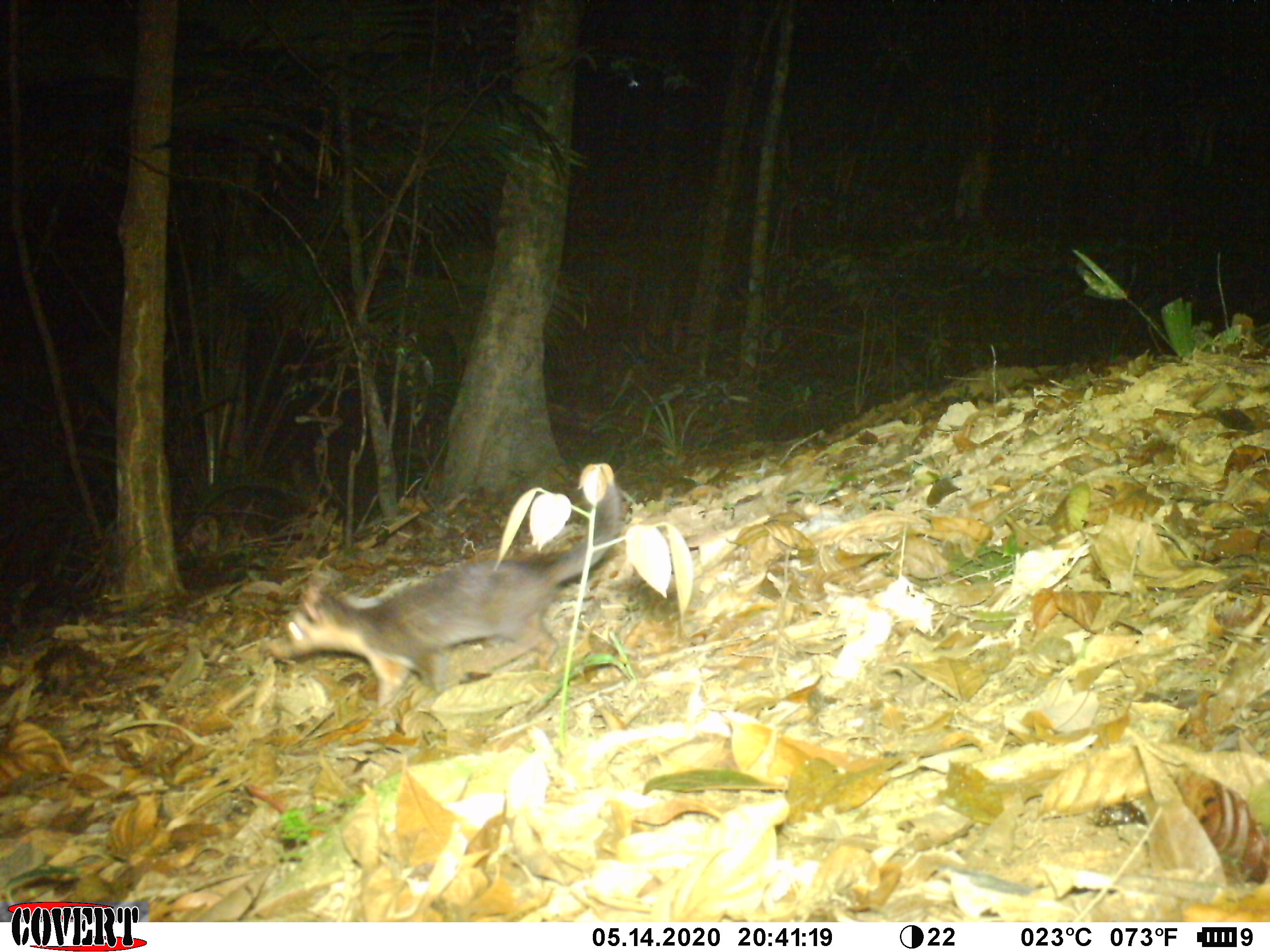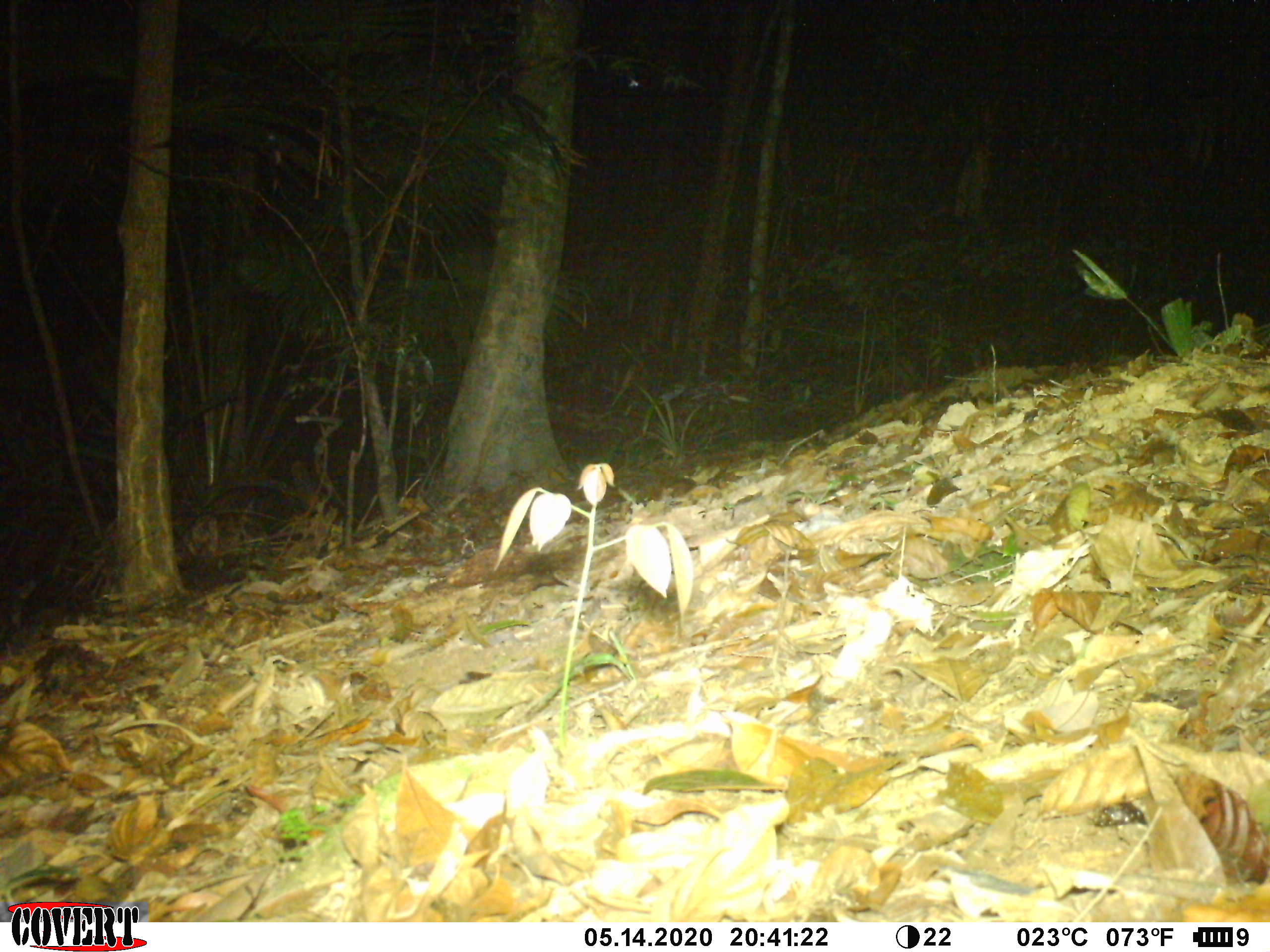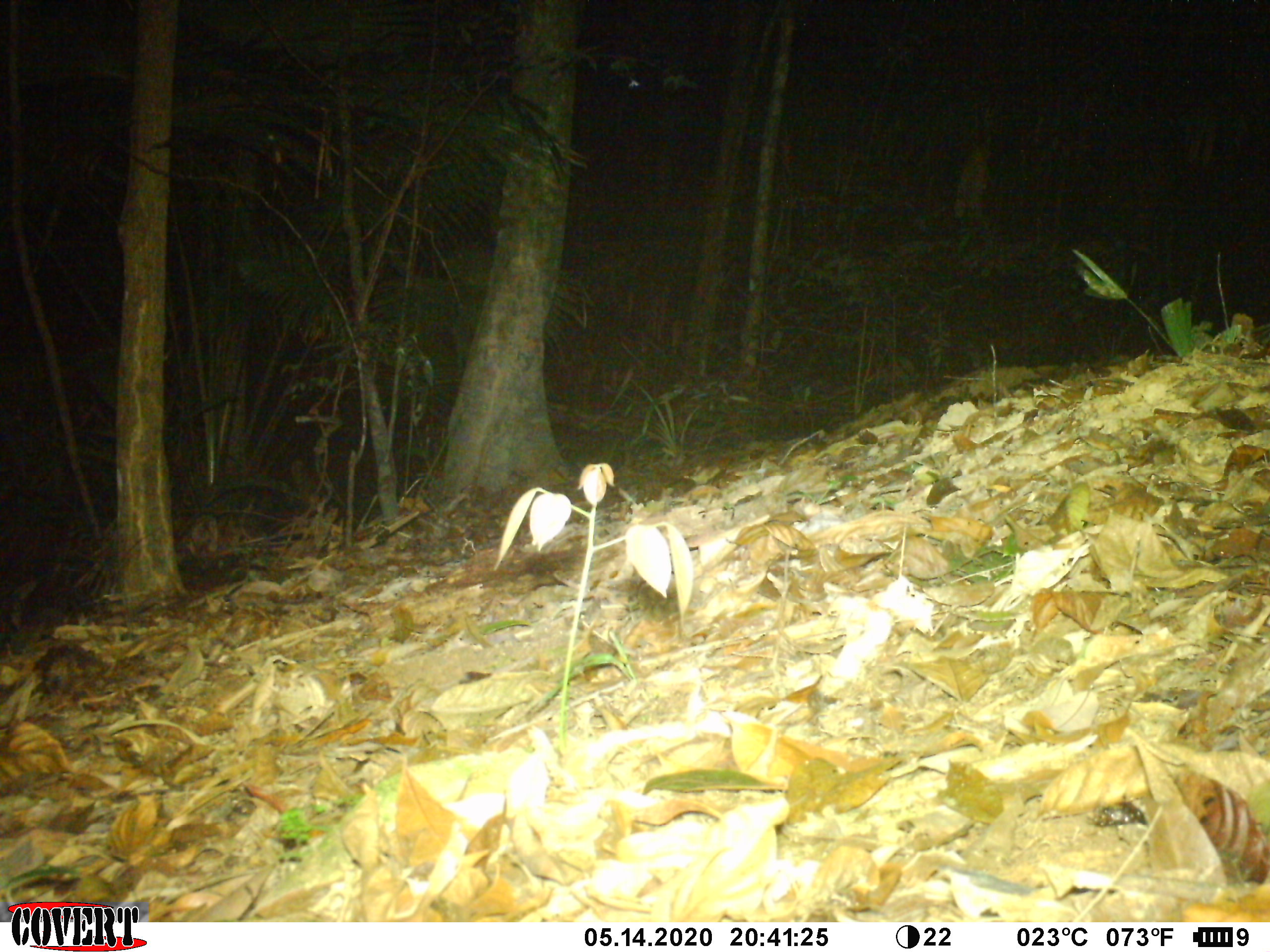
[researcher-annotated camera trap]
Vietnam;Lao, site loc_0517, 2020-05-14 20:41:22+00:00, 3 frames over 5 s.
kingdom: Animalia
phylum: Chordata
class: Mammalia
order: Carnivora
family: Mustelidae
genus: Melogale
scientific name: Melogale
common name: ferret badger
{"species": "ferret badger (Melogale)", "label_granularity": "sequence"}